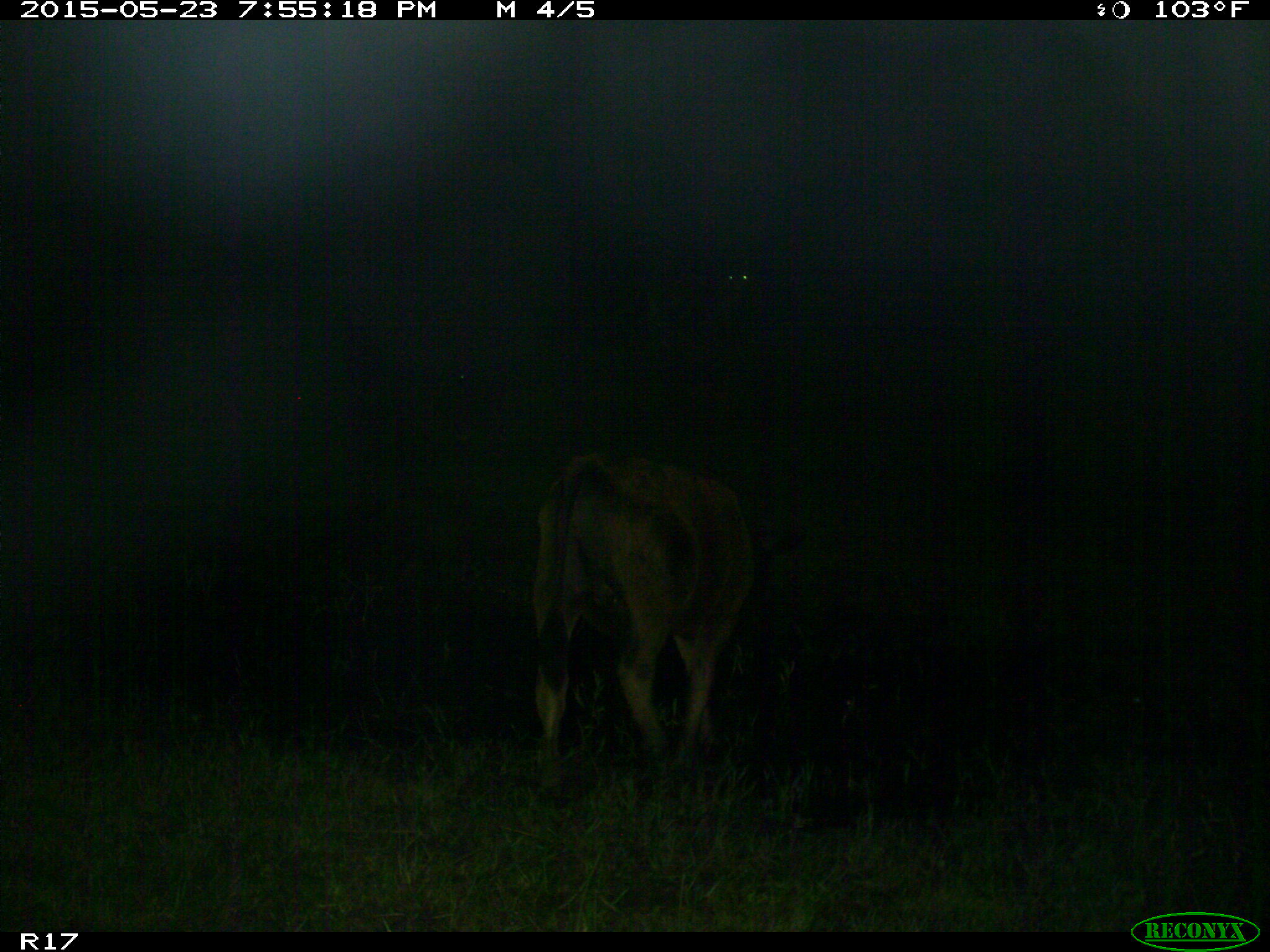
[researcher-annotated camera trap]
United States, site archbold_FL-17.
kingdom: Animalia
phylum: Chordata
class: Mammalia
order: Artiodactyla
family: Bovidae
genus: Bos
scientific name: Bos taurus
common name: domestic cow